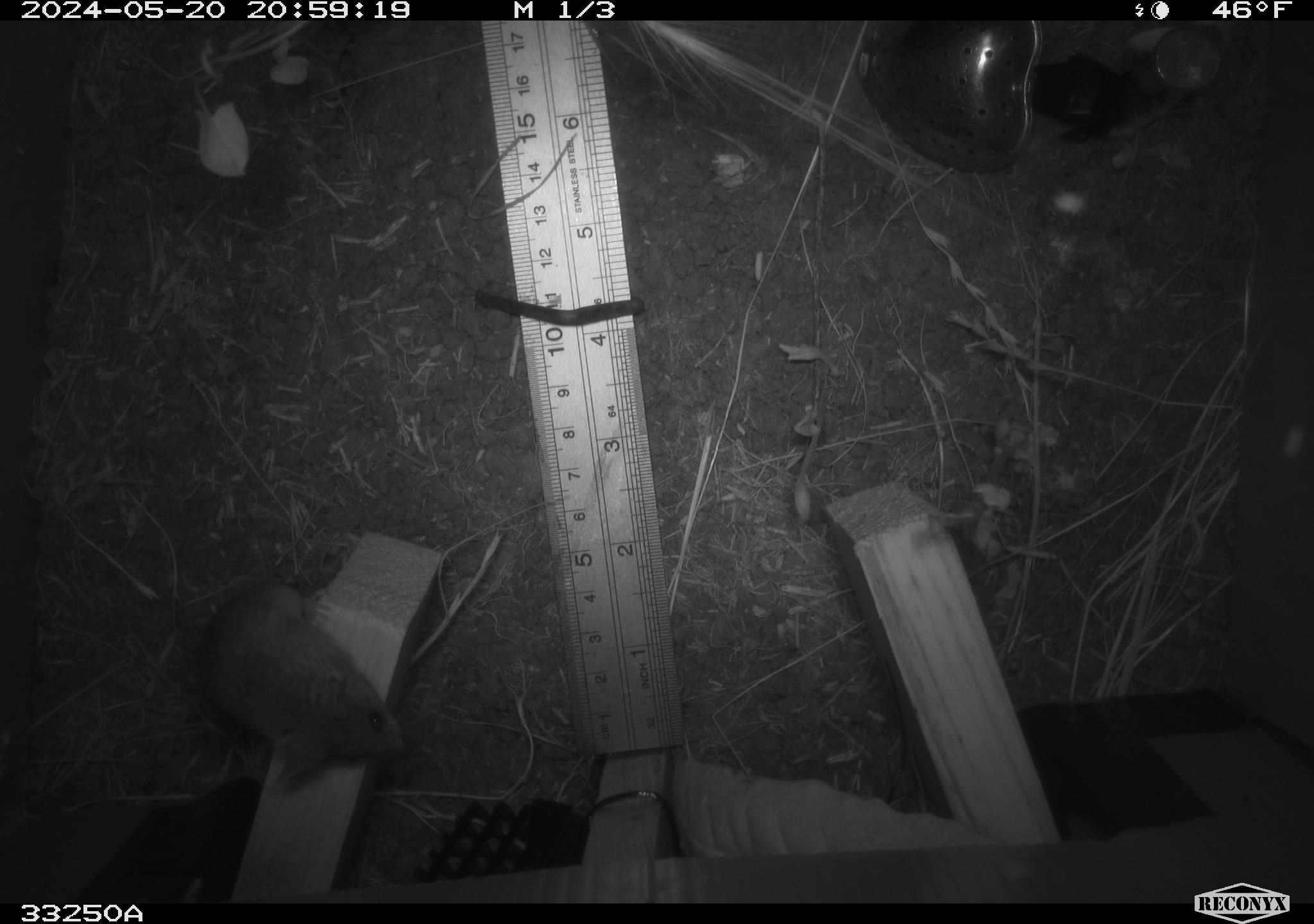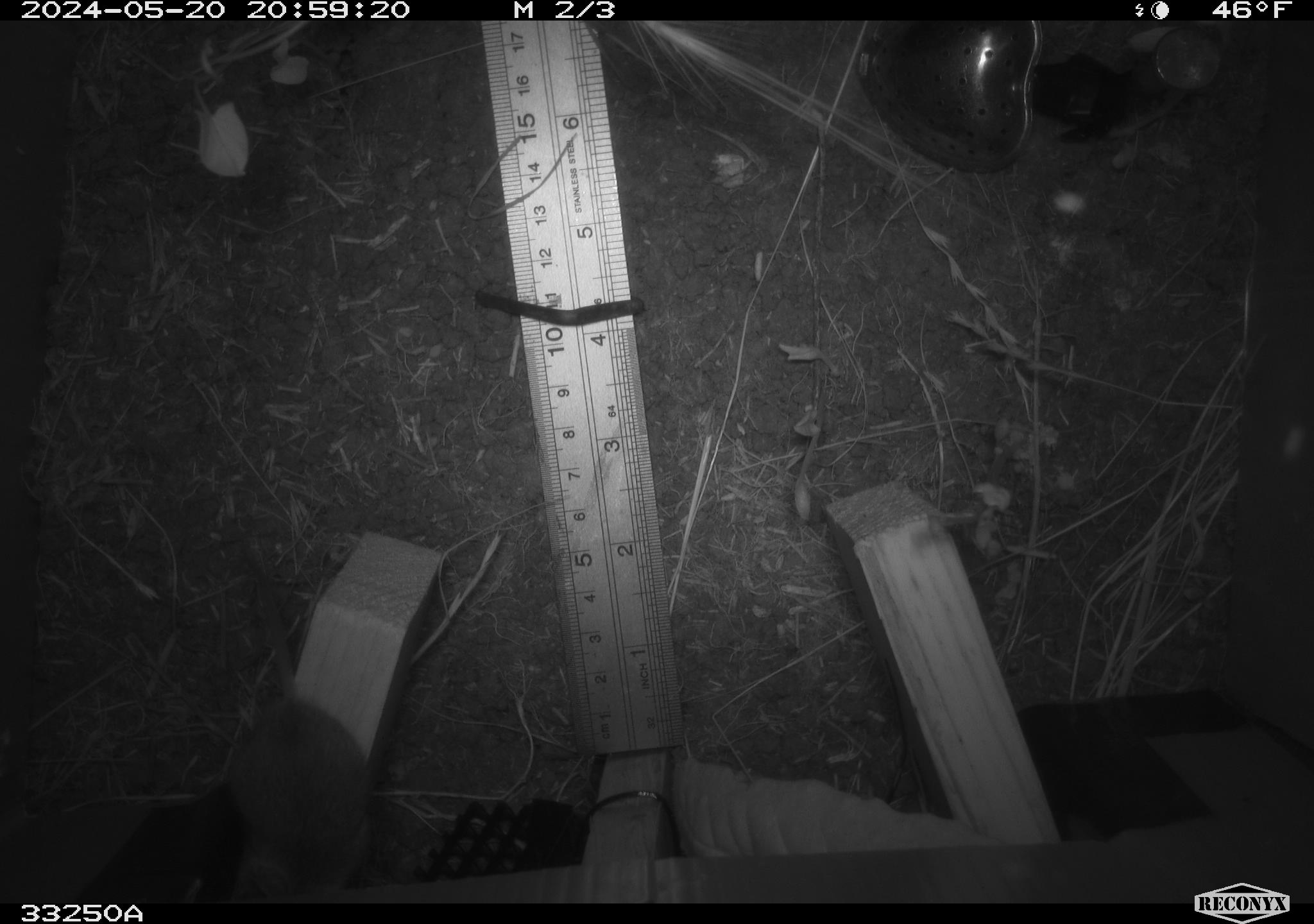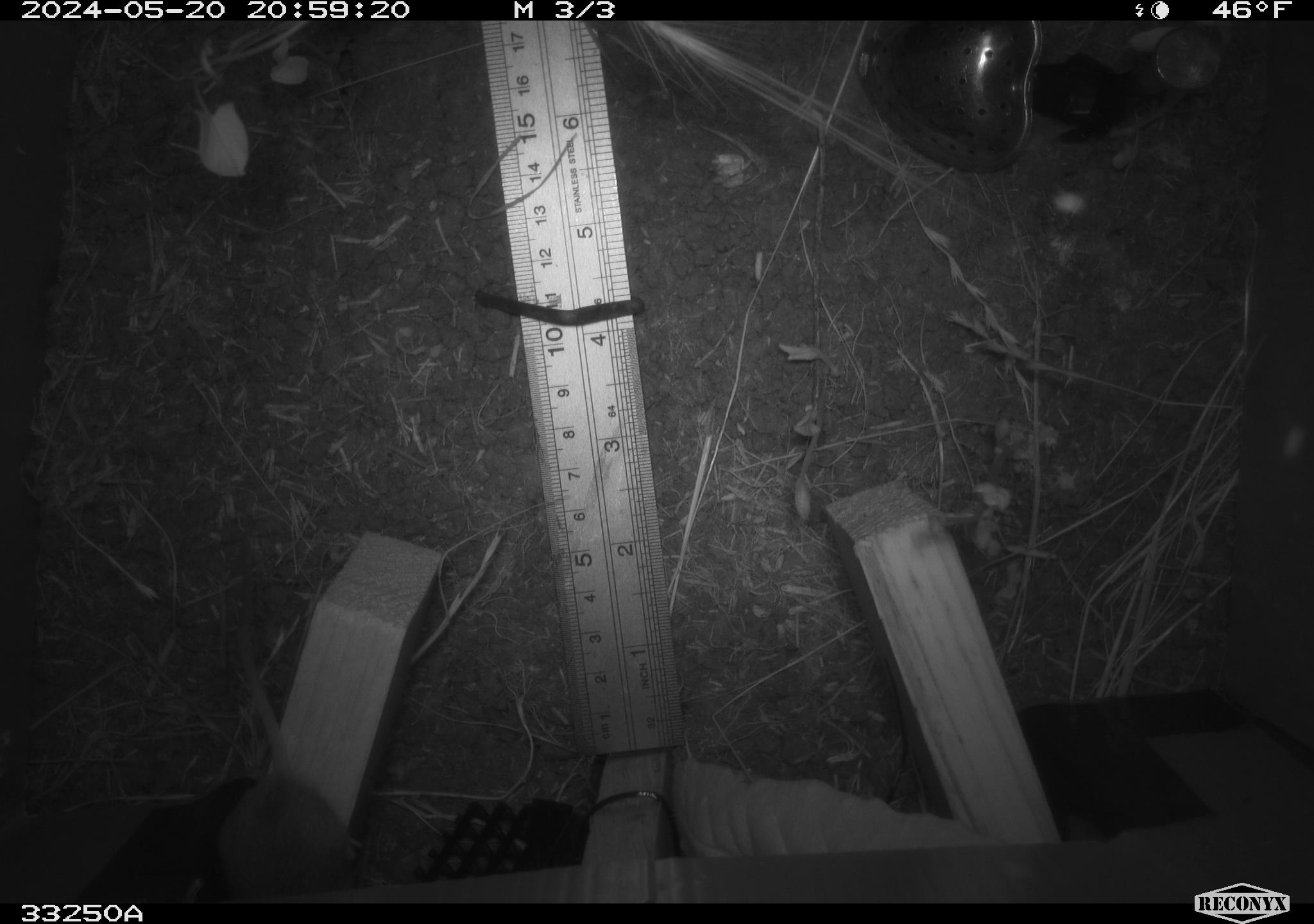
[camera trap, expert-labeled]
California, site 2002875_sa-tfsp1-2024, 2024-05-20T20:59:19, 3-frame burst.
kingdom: Animalia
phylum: Chordata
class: Mammalia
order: Rodentia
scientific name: Rodentia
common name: mouse species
Mouse species (Rodentia).